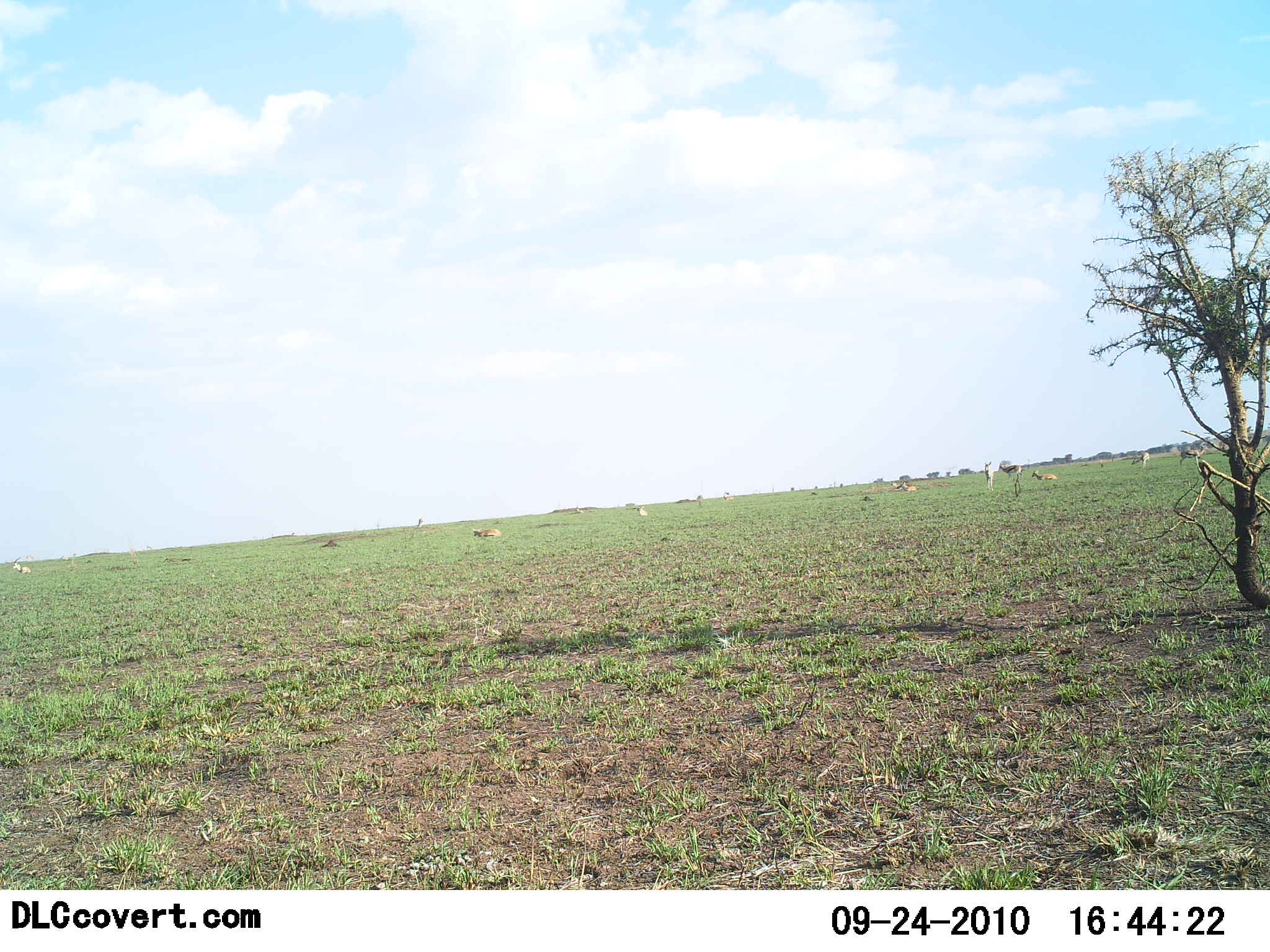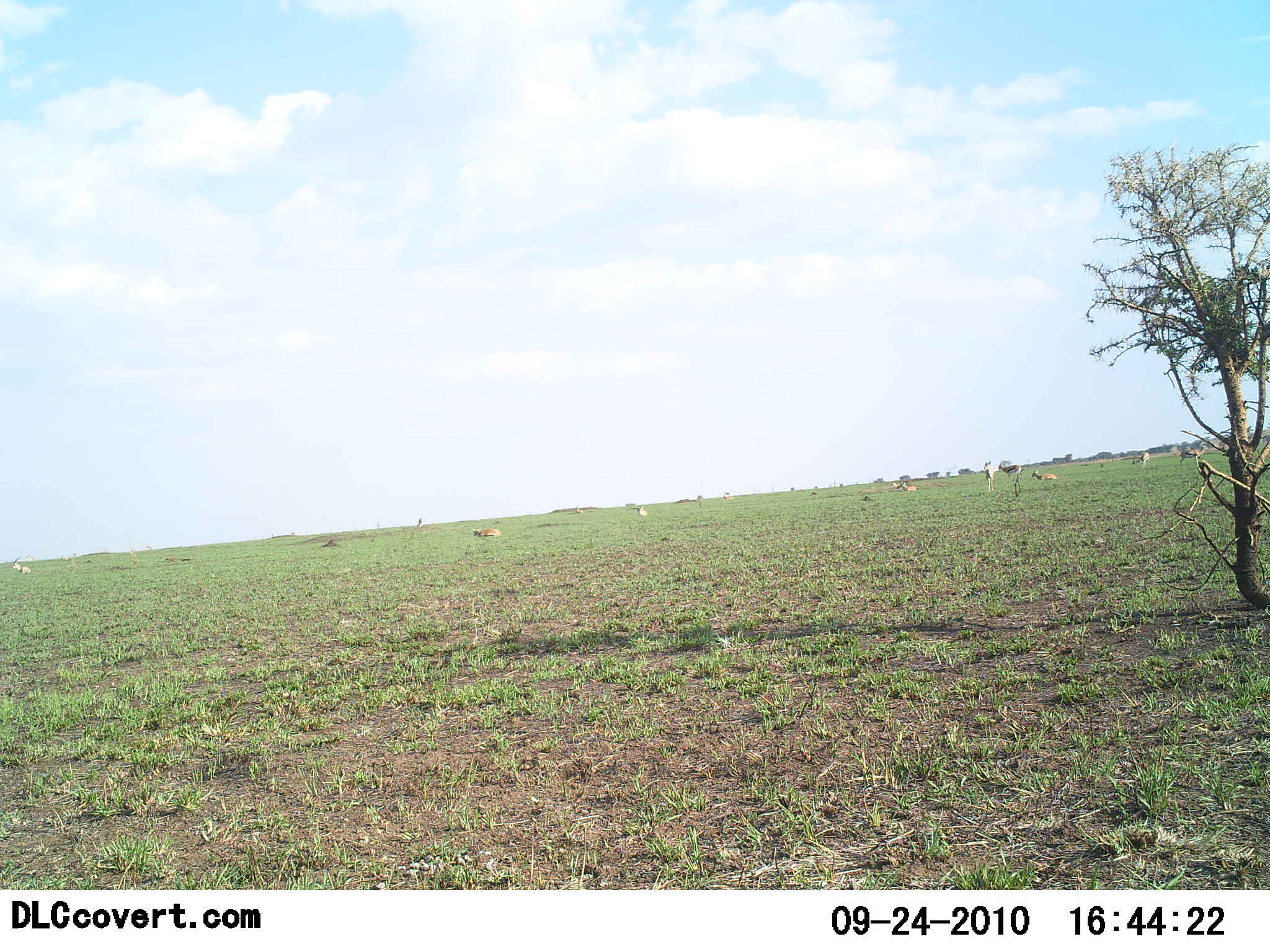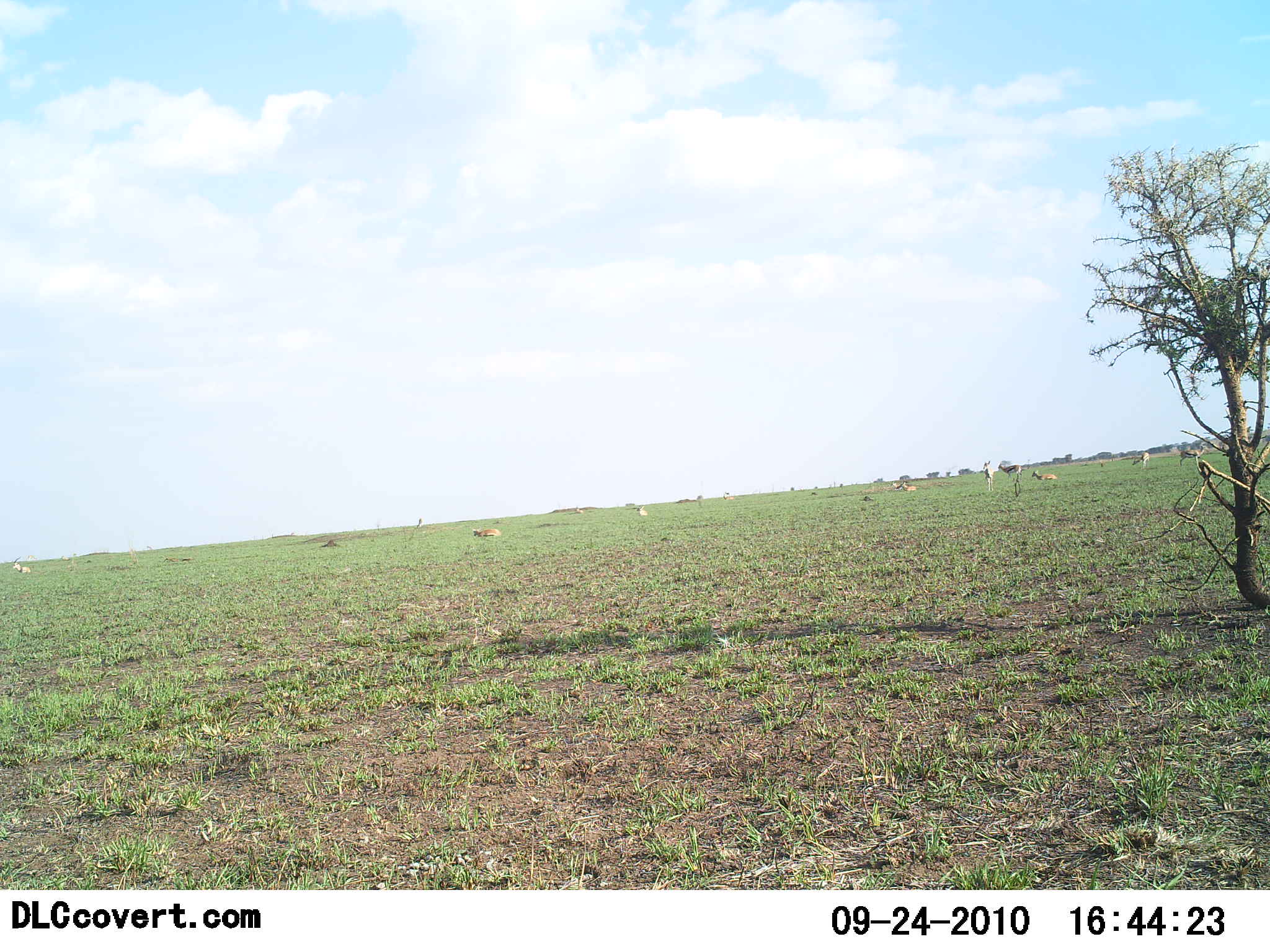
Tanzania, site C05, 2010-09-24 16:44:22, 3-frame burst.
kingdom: Animalia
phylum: Chordata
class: Mammalia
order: Artiodactyla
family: Bovidae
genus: Nanger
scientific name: Nanger granti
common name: grant's gazelle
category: gazellegrants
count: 11-50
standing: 60%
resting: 40%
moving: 40%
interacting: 0%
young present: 0%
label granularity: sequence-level